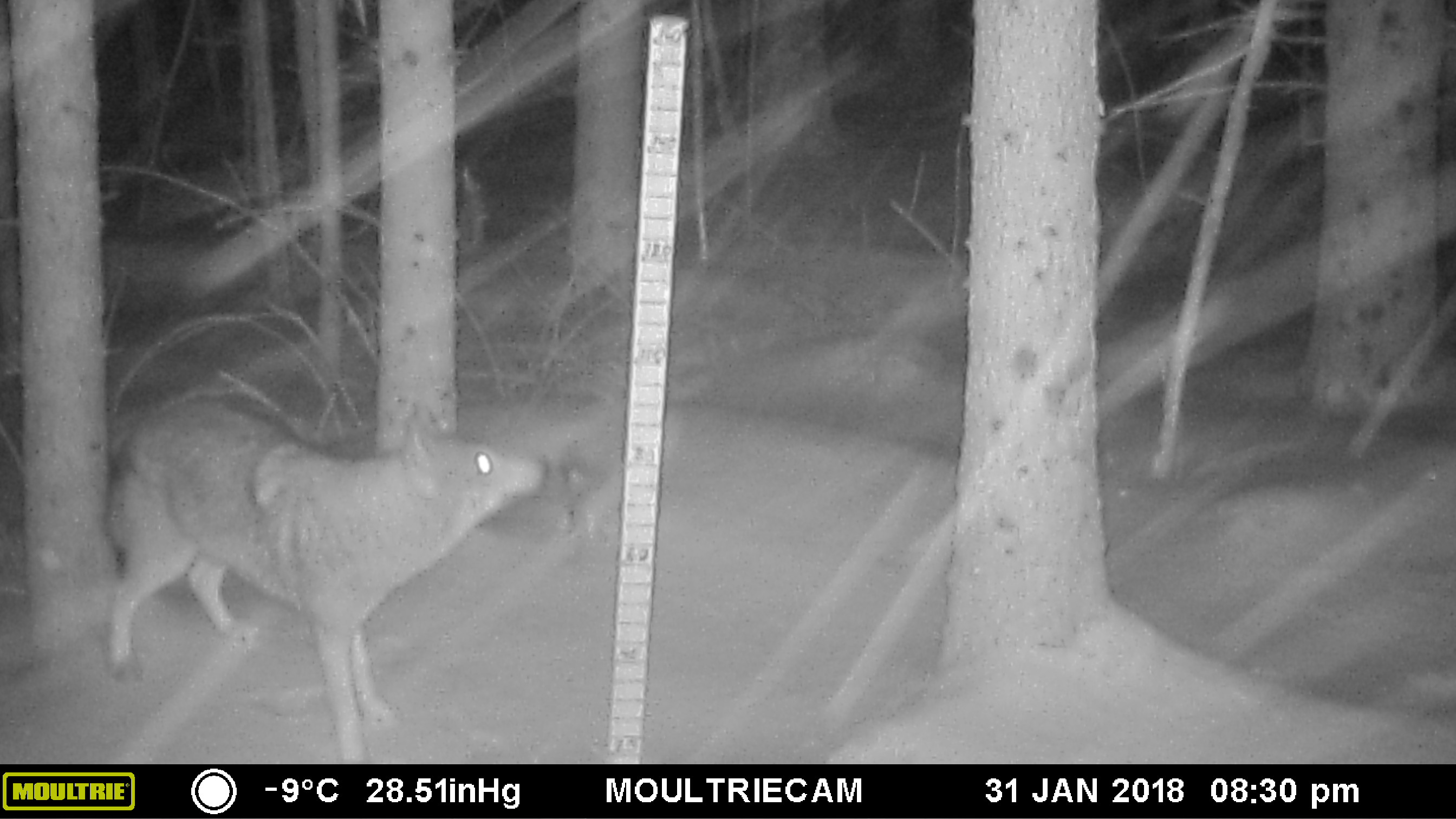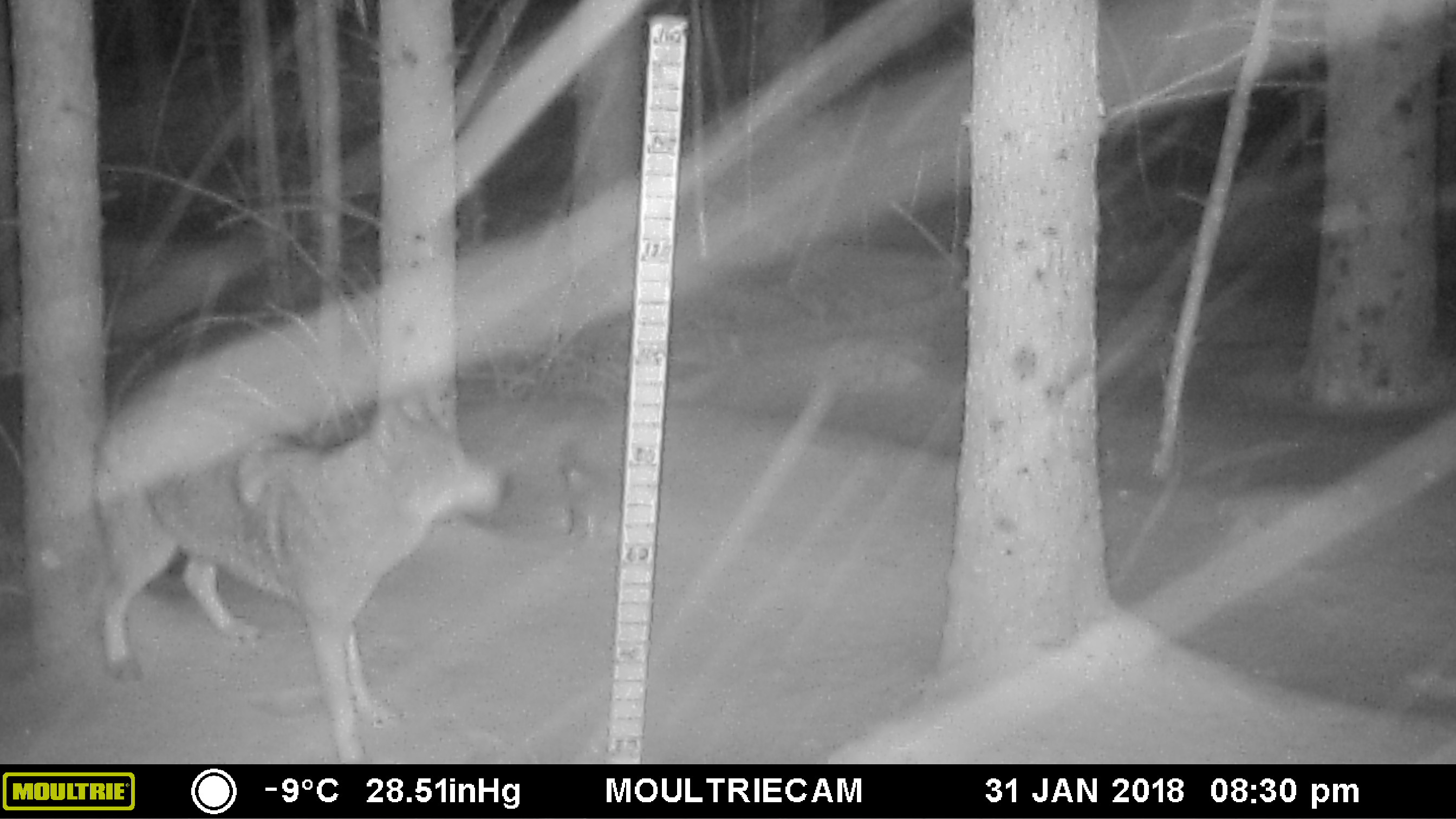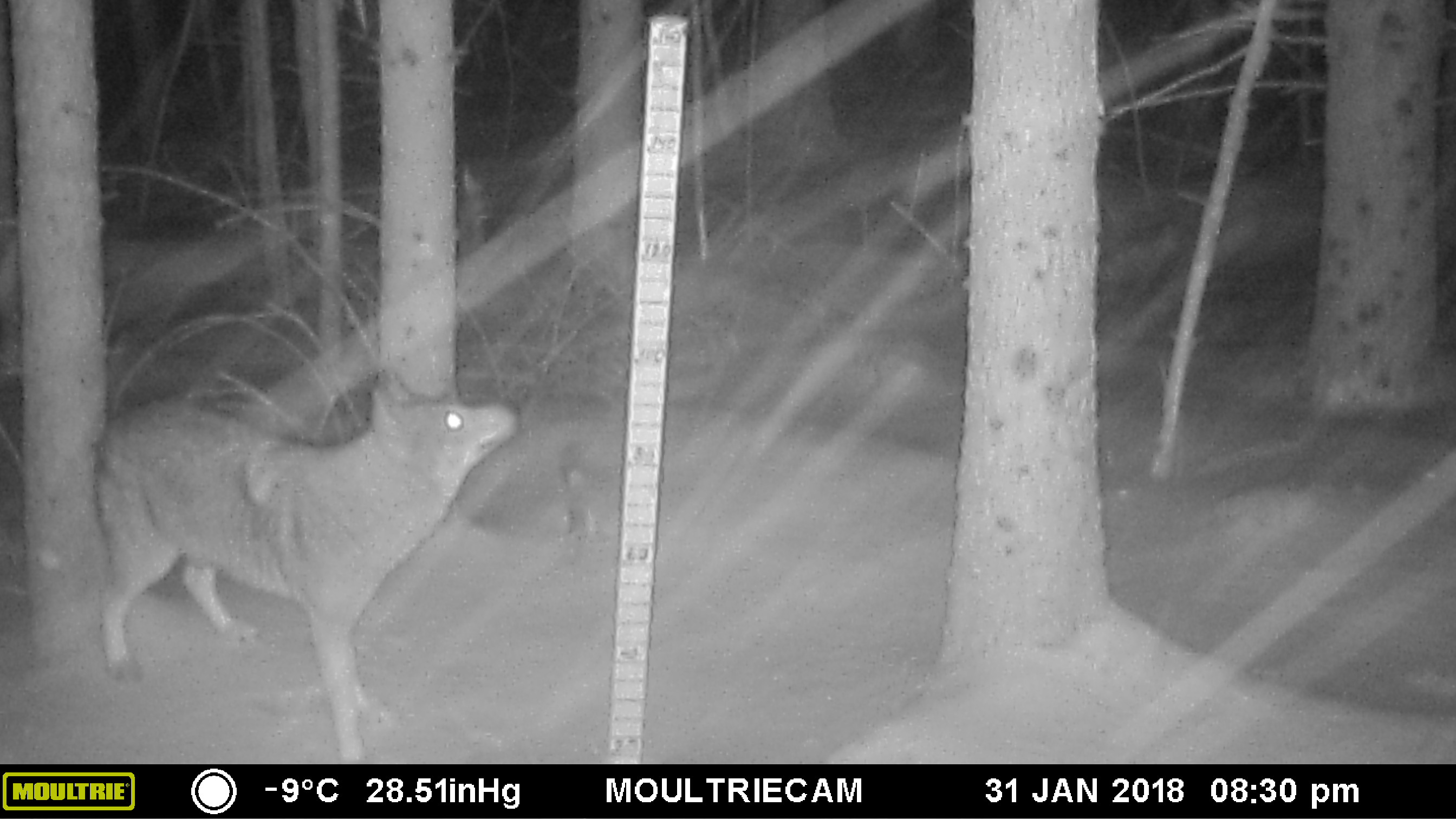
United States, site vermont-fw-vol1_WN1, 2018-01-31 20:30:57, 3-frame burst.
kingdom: Animalia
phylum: Chordata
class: Mammalia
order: Carnivora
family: Canidae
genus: Canis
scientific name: Canis latrans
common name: coyote